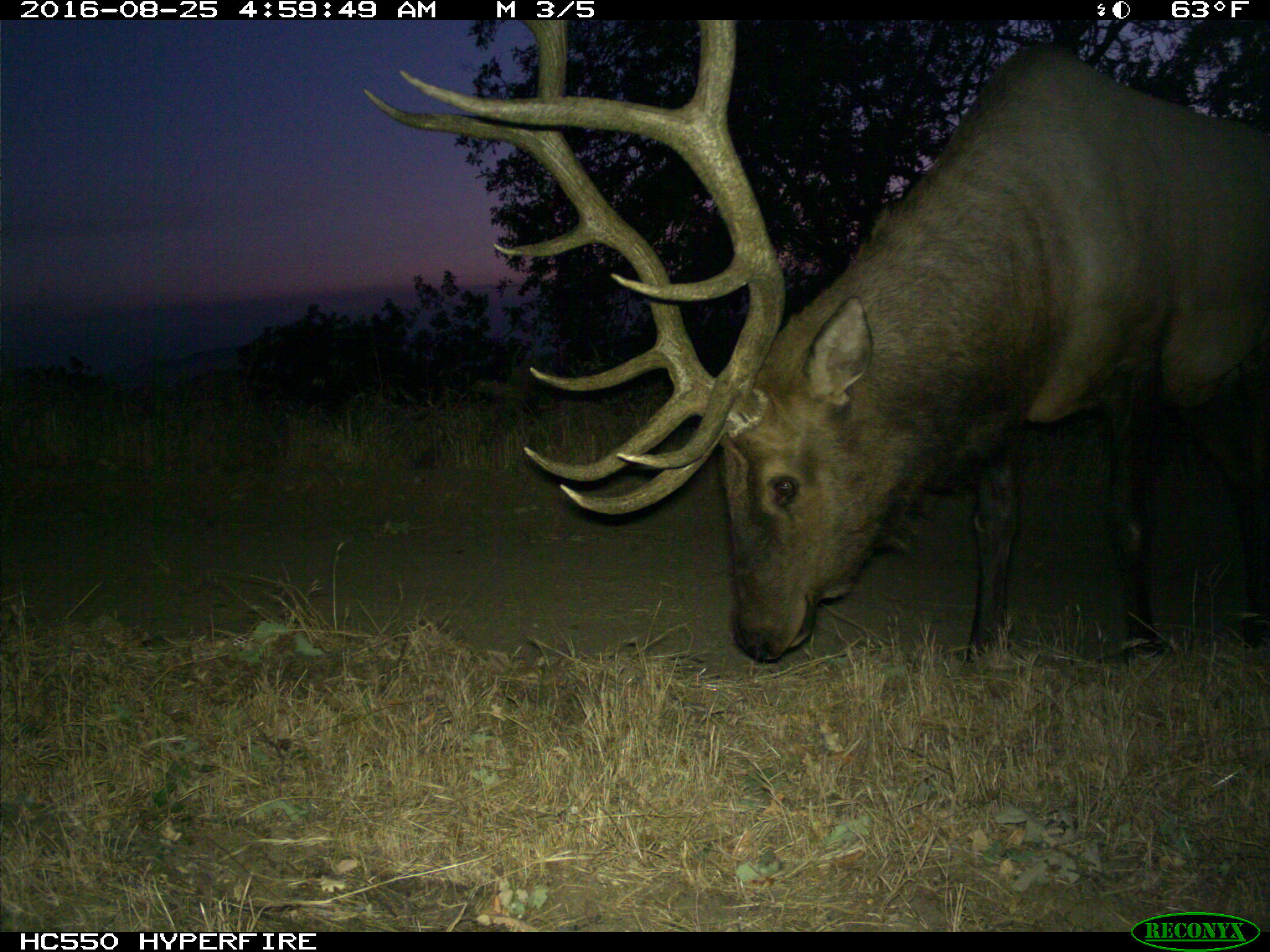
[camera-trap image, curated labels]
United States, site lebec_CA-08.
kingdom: Animalia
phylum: Chordata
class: Mammalia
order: Artiodactyla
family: Cervidae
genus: Cervus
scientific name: Cervus canadensis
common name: elk